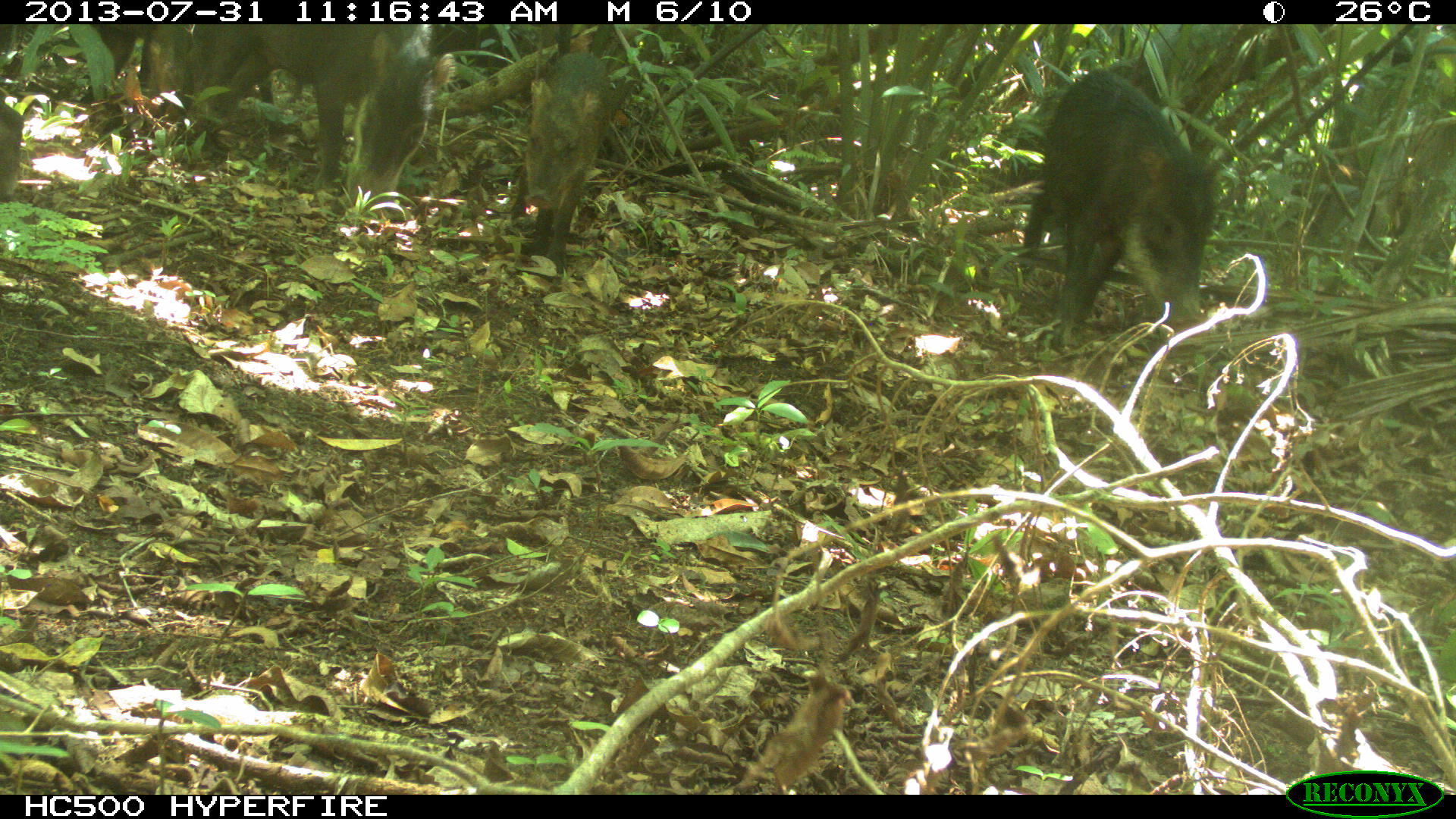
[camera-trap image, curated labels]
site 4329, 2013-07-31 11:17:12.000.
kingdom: Animalia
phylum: Chordata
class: Mammalia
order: Artiodactyla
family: Tayassuidae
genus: Tayassu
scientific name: Tayassu pecari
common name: white-lipped peccary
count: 4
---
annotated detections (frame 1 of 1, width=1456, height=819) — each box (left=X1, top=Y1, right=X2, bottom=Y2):
tayassu pecari: (left=1017, top=64, right=1233, bottom=356); (left=185, top=21, right=459, bottom=211); (left=508, top=46, right=620, bottom=276); (left=77, top=22, right=192, bottom=115); (left=0, top=100, right=24, bottom=200)